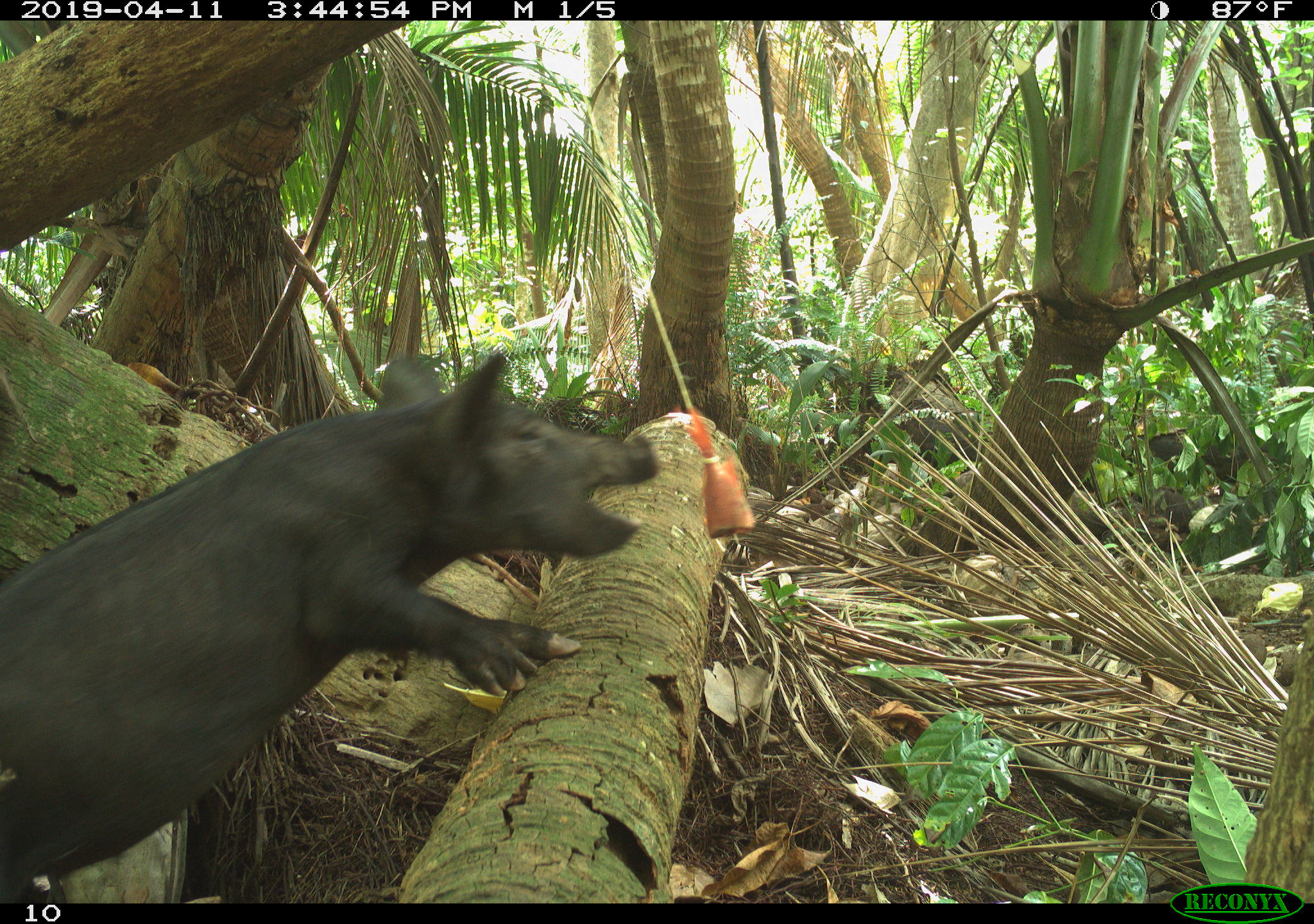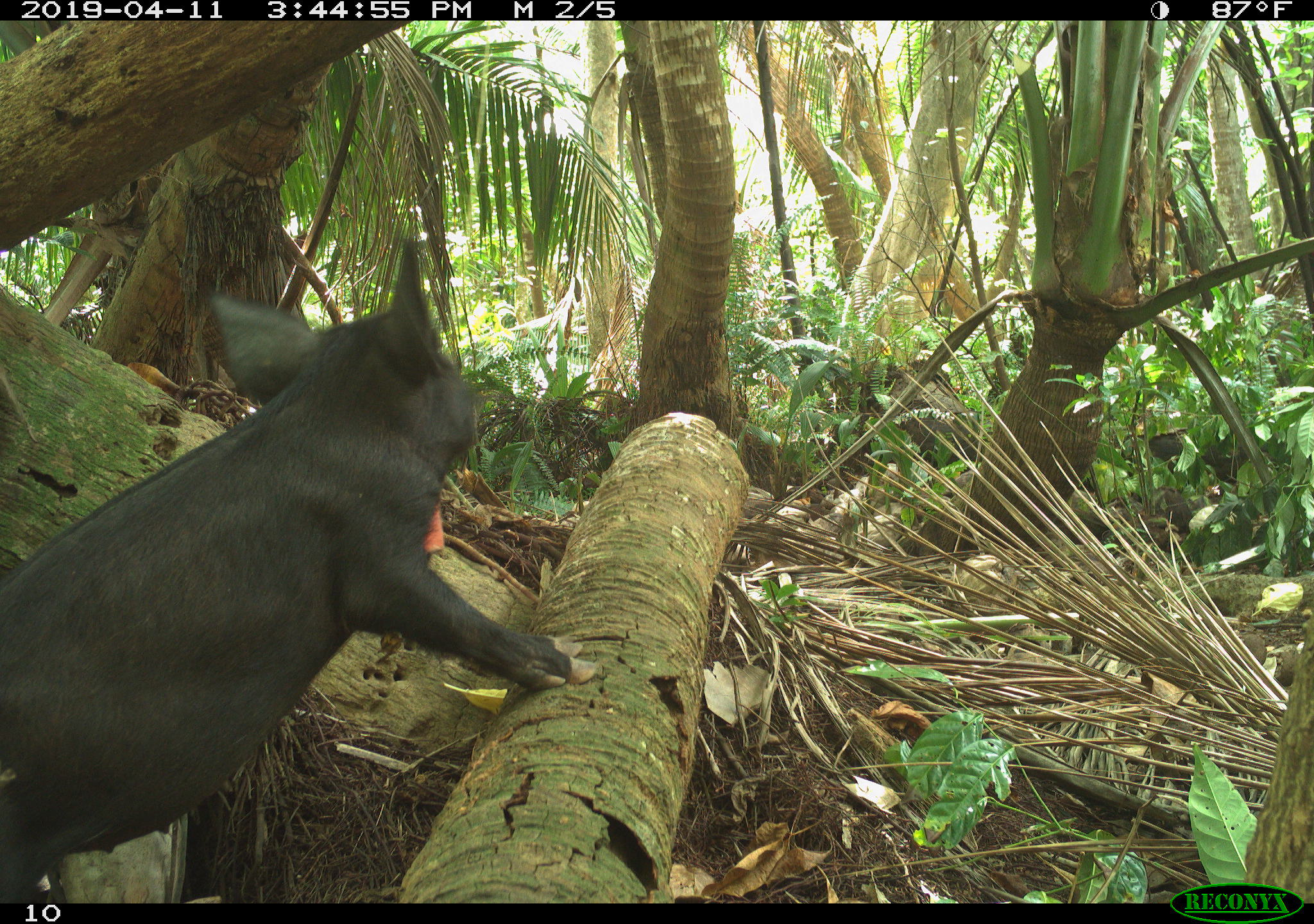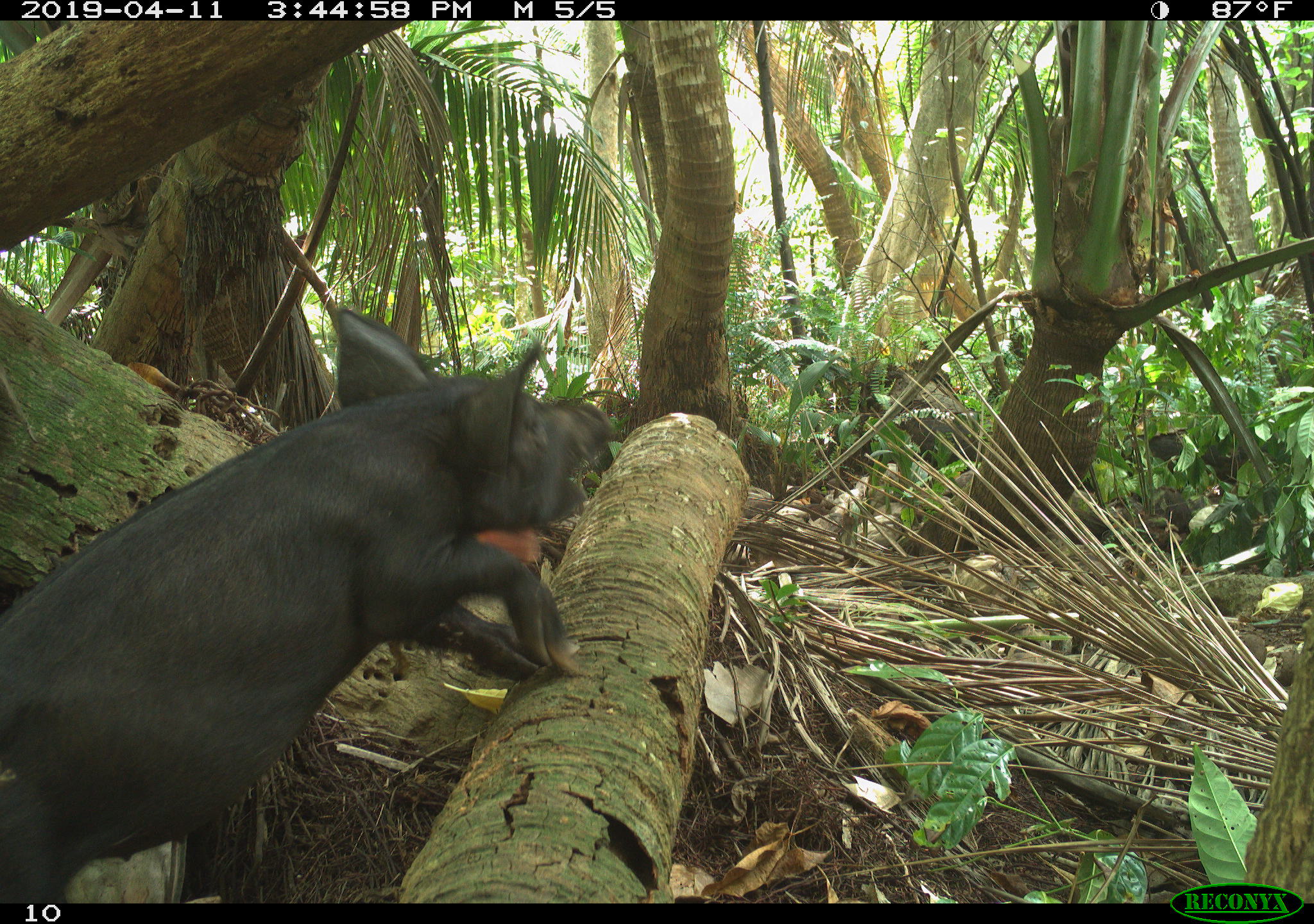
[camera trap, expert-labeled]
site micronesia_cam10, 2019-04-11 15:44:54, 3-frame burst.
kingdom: Animalia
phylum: Chordata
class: Mammalia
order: Artiodactyla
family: Suidae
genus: Sus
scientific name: Sus scrofa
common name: pig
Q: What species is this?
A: Pig (Sus scrofa).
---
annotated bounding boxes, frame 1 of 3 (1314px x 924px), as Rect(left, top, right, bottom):
pig: Rect(0, 343, 649, 892)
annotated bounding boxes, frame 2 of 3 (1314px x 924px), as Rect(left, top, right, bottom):
pig: Rect(6, 241, 582, 893)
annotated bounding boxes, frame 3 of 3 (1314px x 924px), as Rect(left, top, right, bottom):
pig: Rect(0, 315, 625, 895)